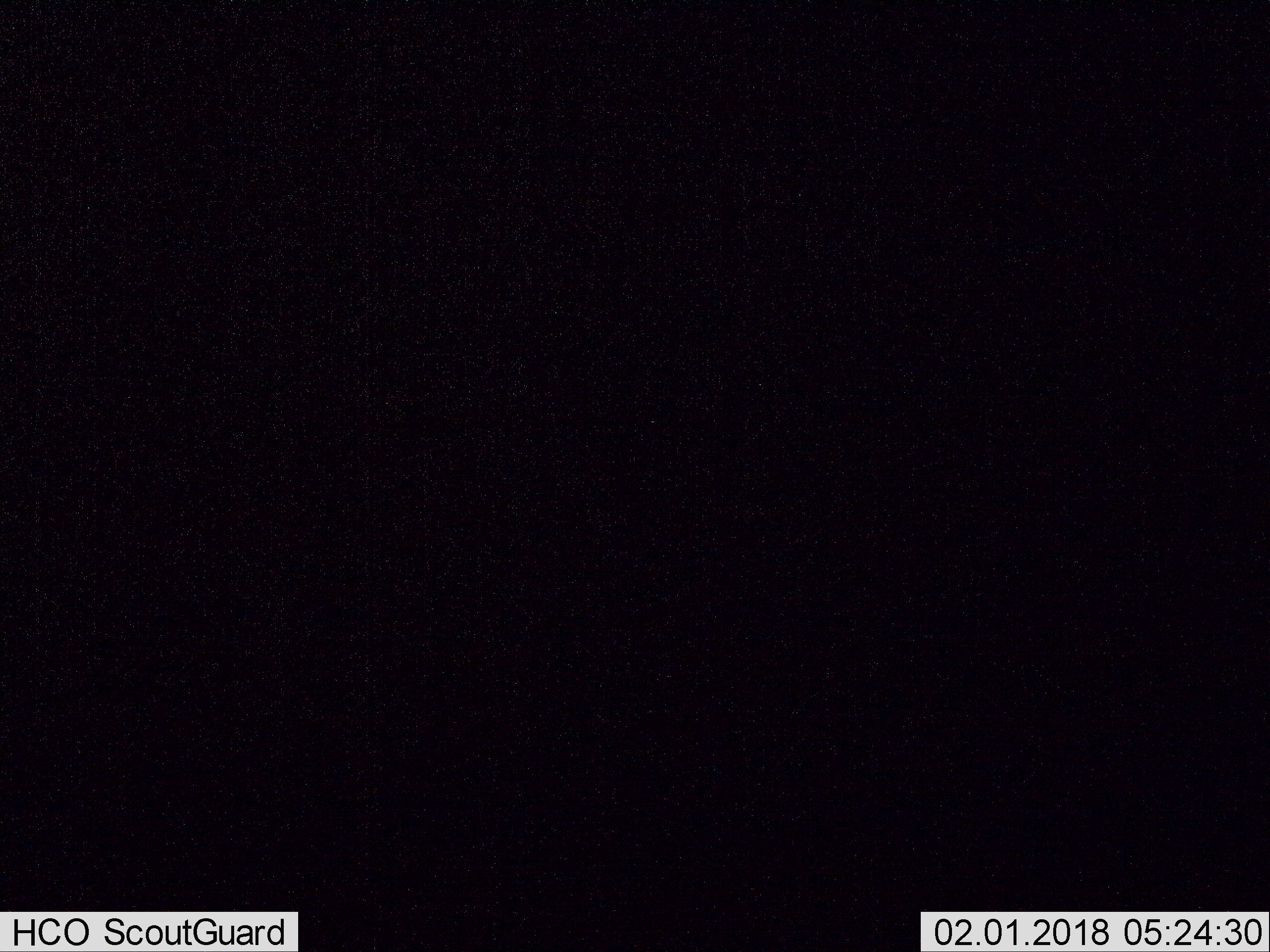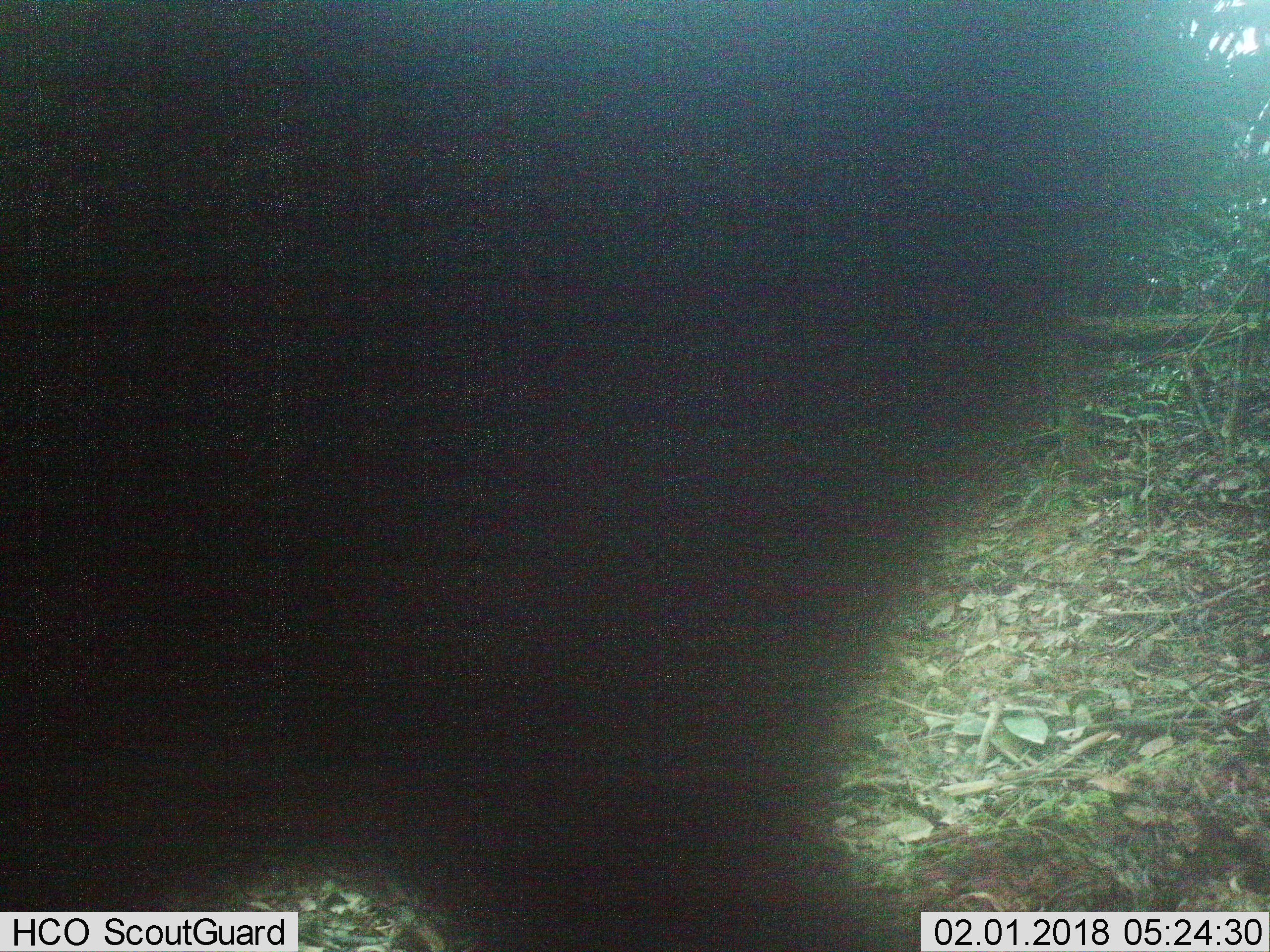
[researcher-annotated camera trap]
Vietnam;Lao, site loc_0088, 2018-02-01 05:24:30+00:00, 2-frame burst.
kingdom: Animalia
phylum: Chordata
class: Mammalia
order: Artiodactyla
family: Suidae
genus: Sus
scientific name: Sus scrofa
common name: eurasian wild pig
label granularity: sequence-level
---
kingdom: Animalia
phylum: Chordata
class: Mammalia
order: Artiodactyla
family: Cervidae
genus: Rusa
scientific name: Rusa unicolor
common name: sambar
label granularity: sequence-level